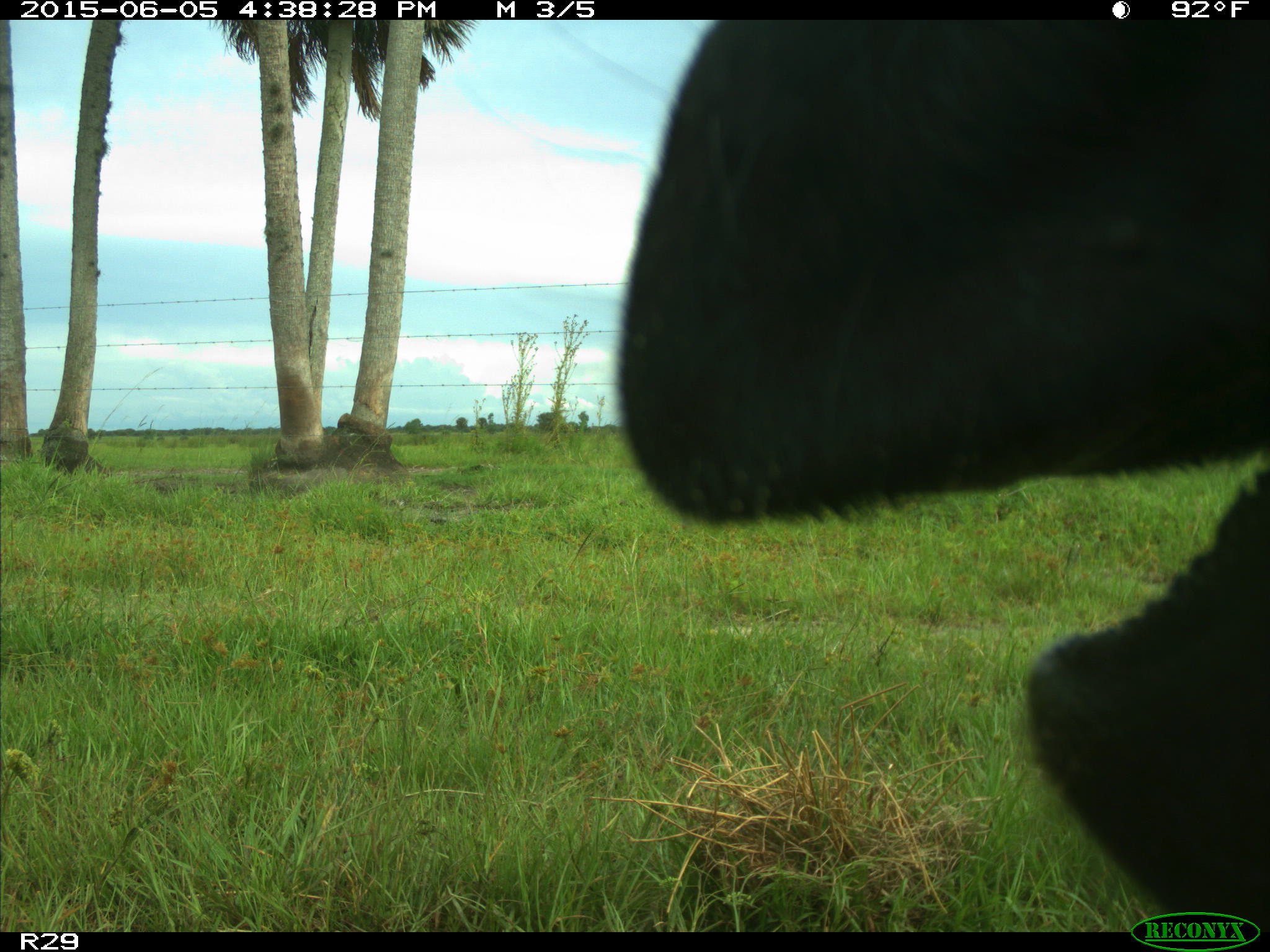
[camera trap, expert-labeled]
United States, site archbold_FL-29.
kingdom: Animalia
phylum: Chordata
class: Mammalia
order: Artiodactyla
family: Bovidae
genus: Bos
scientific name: Bos taurus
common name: domestic cow